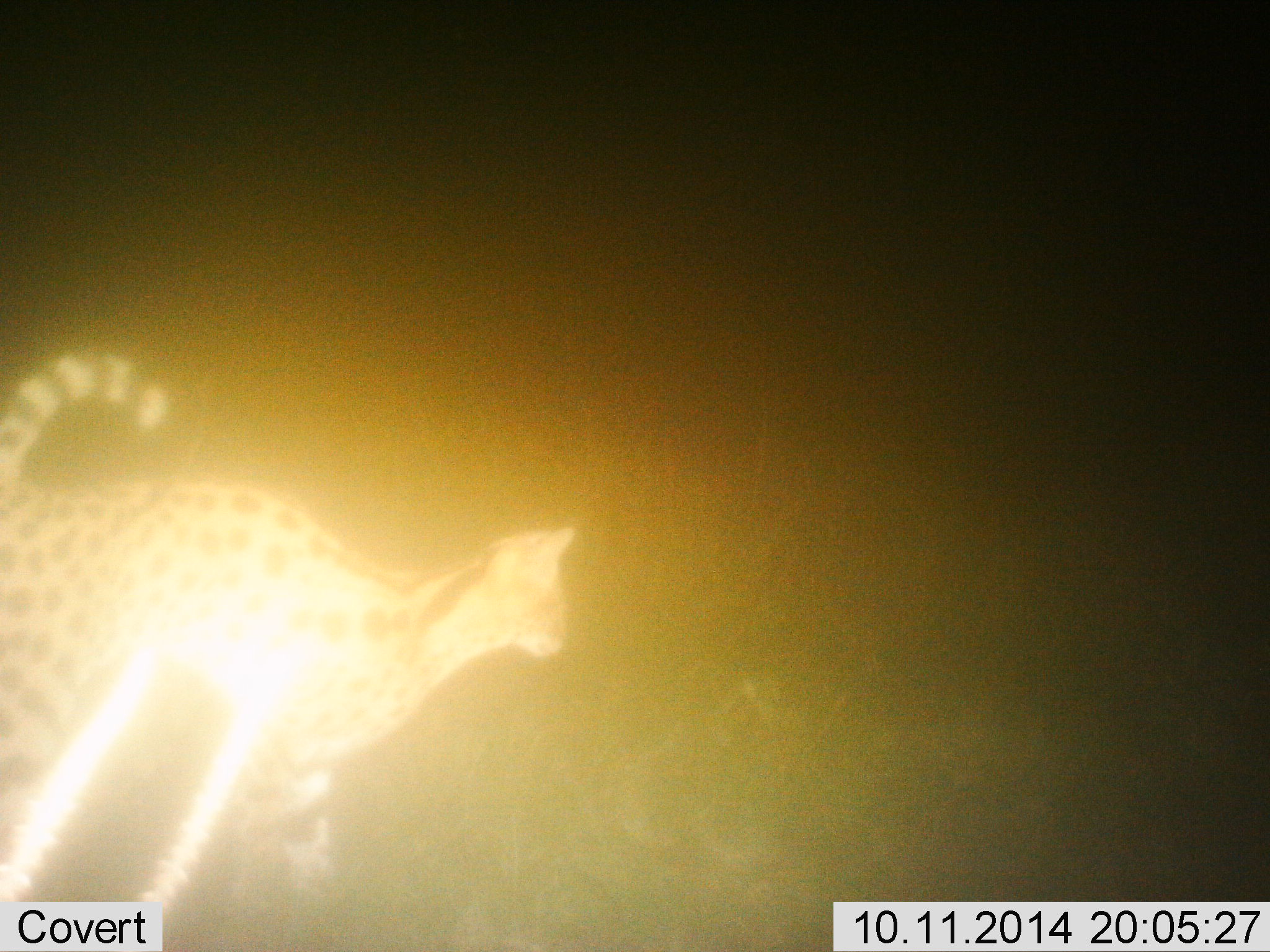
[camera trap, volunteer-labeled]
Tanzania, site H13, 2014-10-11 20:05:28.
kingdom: Animalia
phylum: Chordata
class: Mammalia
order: Carnivora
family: Felidae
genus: Leptailurus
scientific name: Leptailurus serval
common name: serval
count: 1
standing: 40%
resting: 0%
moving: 60%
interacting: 0%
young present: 0%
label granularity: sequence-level